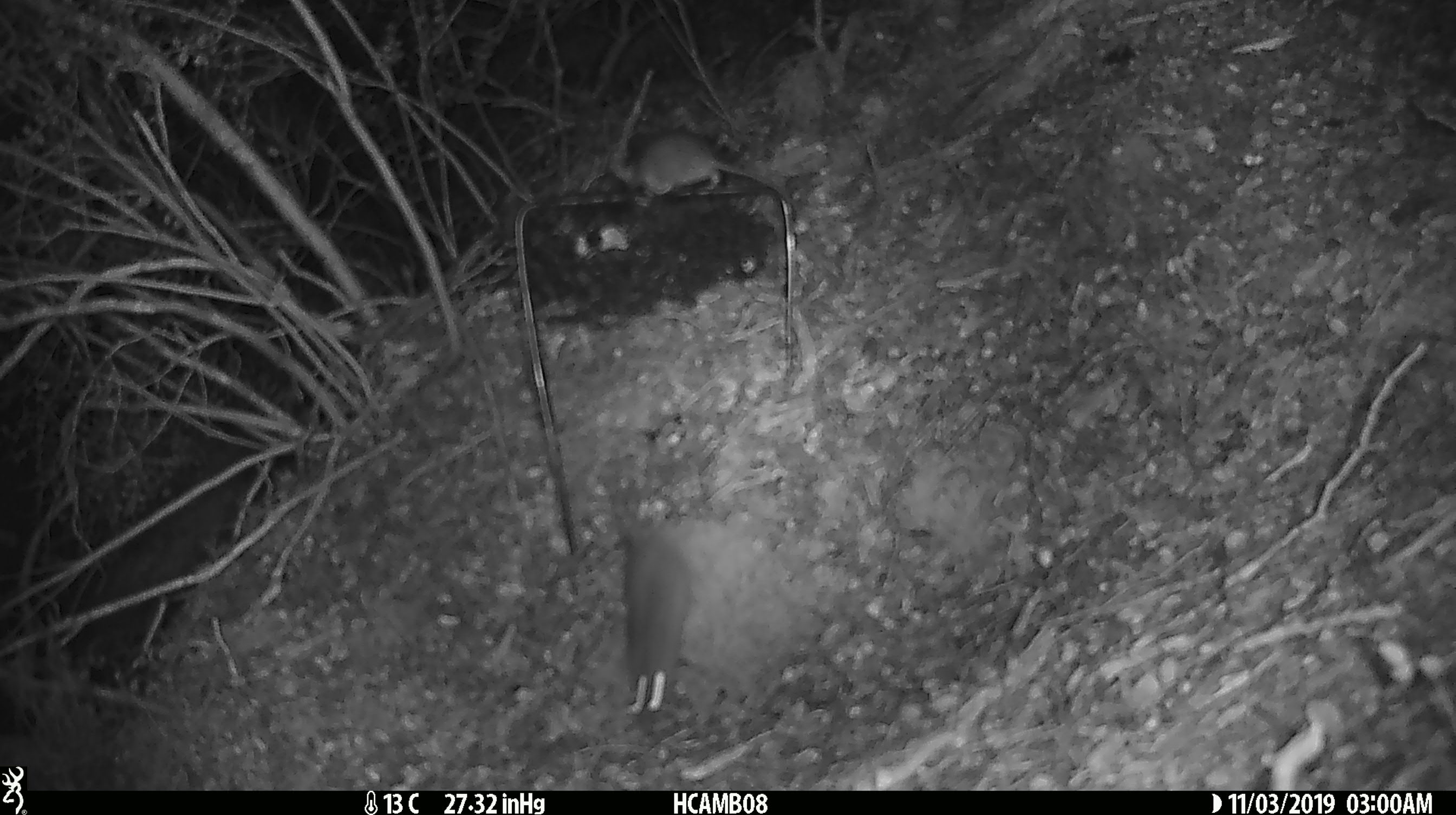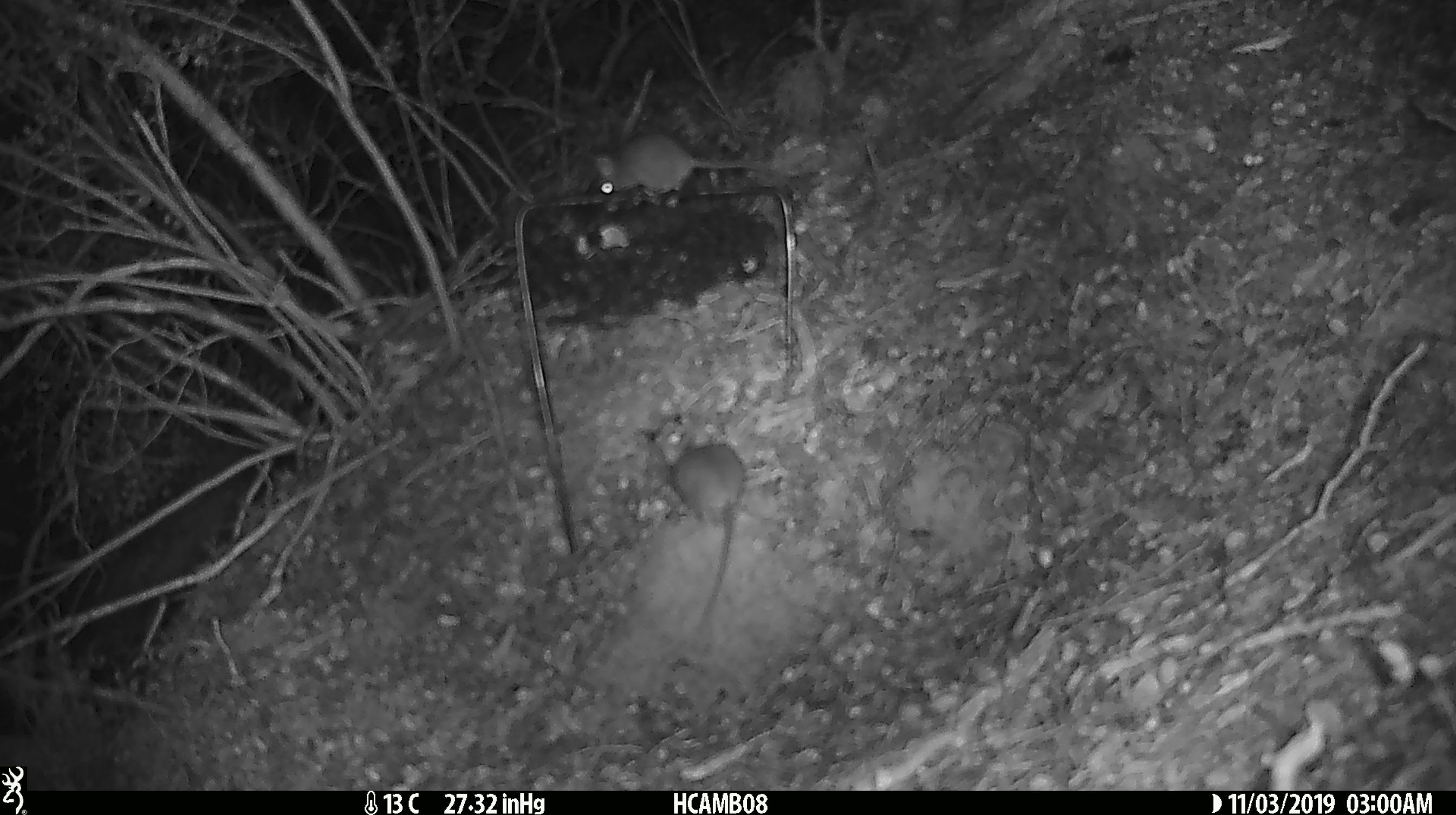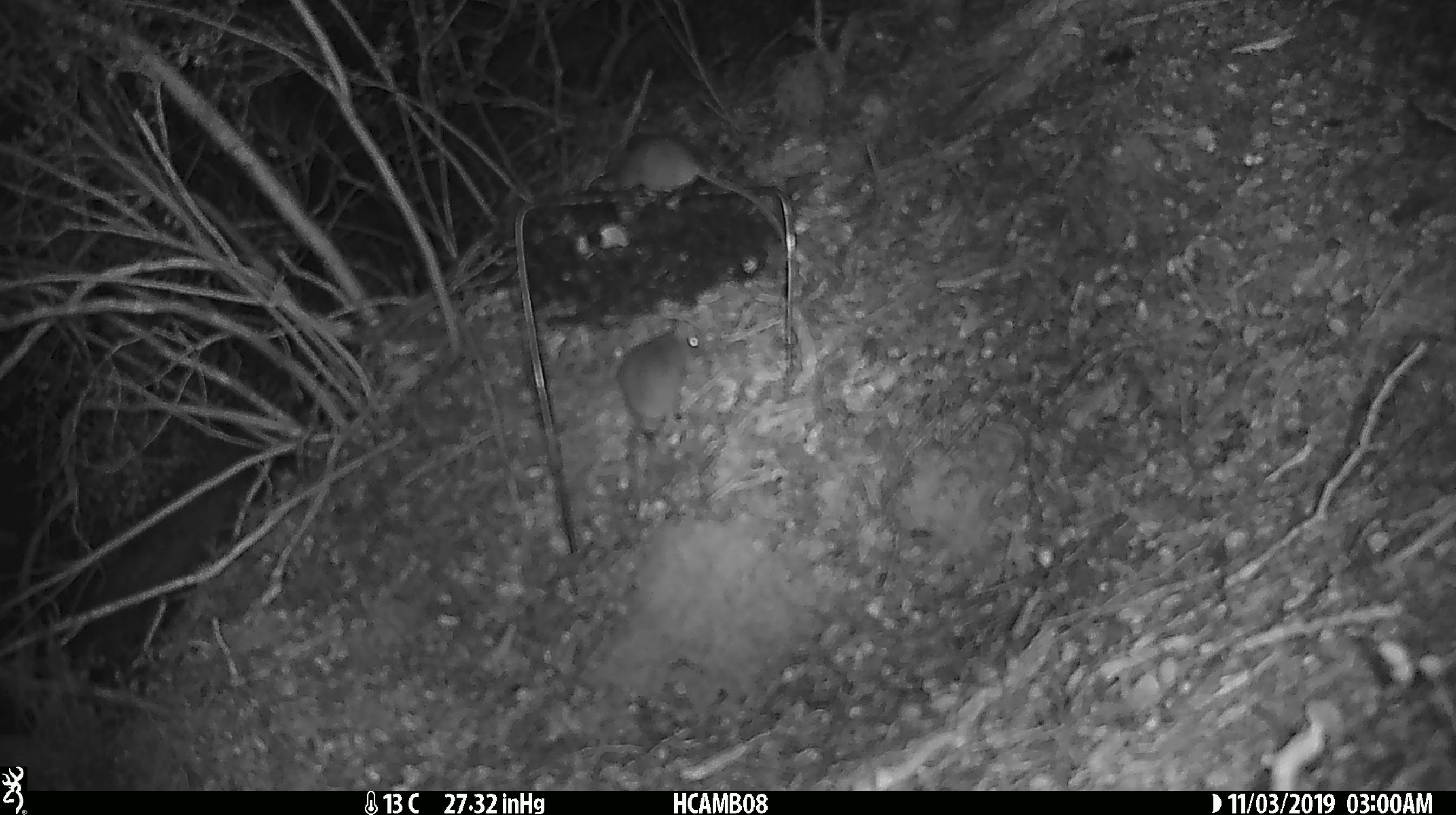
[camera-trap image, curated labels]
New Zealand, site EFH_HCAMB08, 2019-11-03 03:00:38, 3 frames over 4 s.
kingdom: Animalia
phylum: Chordata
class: Mammalia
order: Rodentia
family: Muridae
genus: Mus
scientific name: Mus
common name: mouse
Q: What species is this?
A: Mouse (Mus).